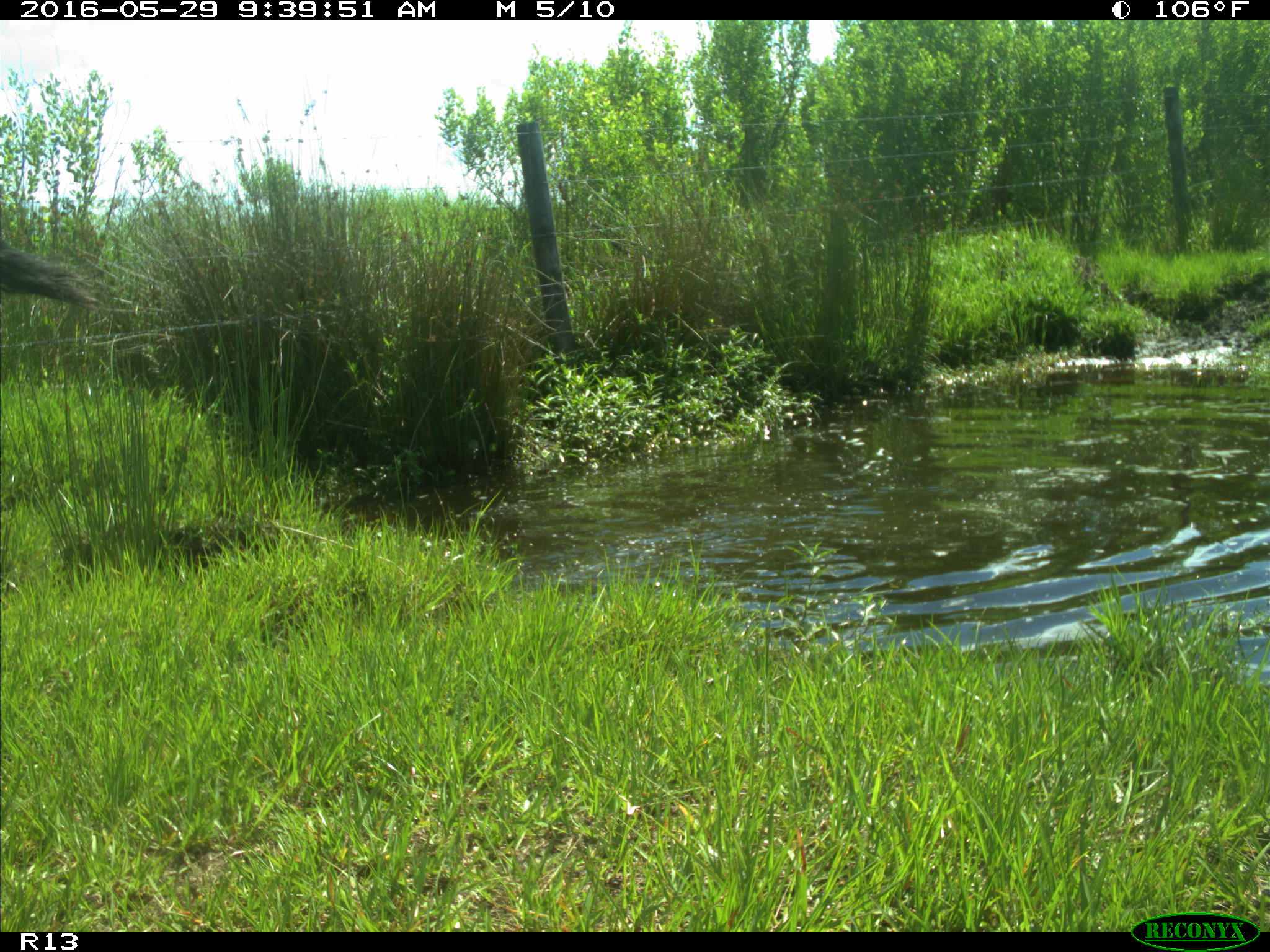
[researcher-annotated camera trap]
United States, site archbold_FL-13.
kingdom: Animalia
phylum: Chordata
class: Mammalia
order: Artiodactyla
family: Bovidae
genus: Bos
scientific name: Bos taurus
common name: domestic cow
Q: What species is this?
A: Bos taurus (domestic cow).